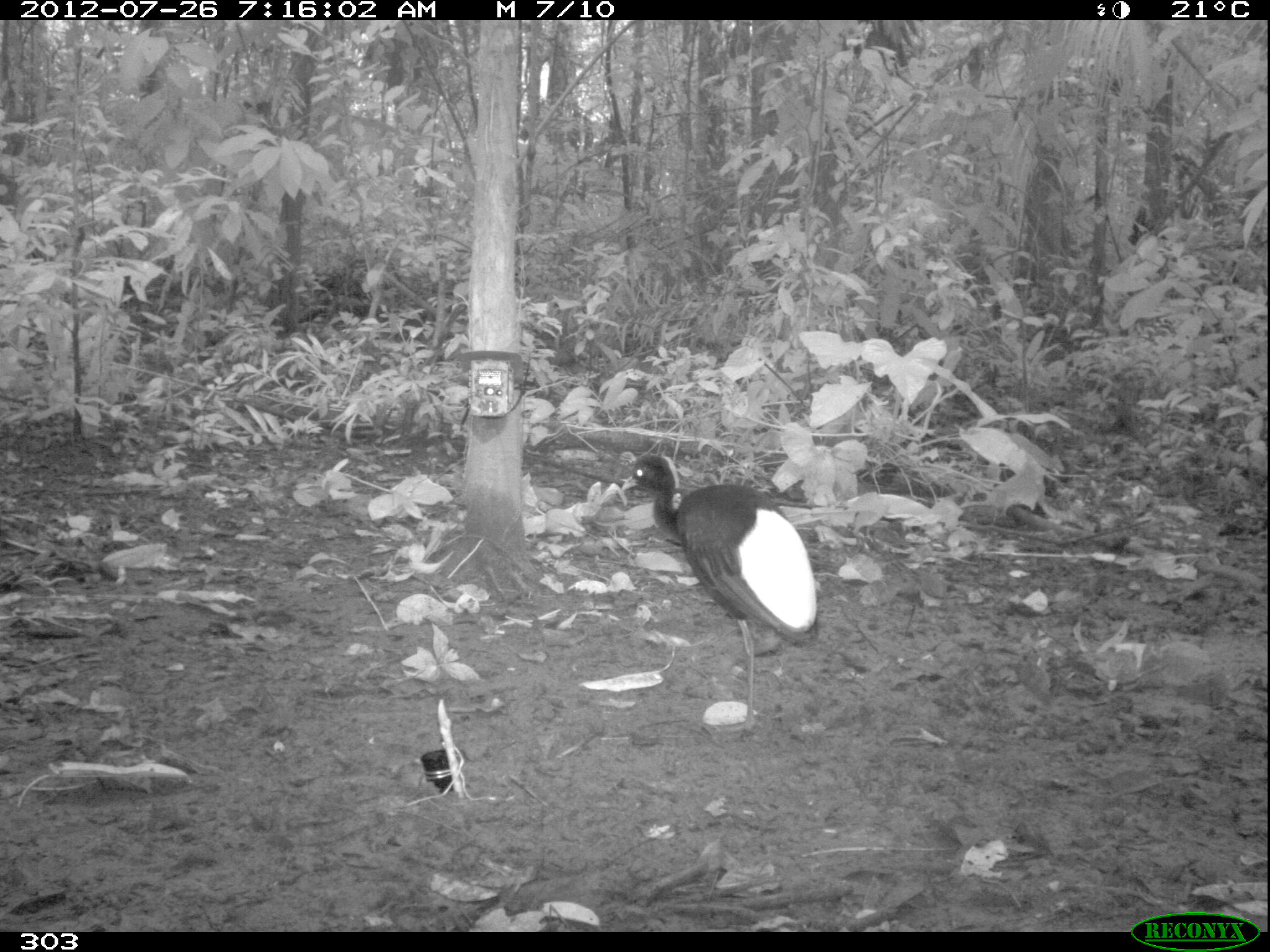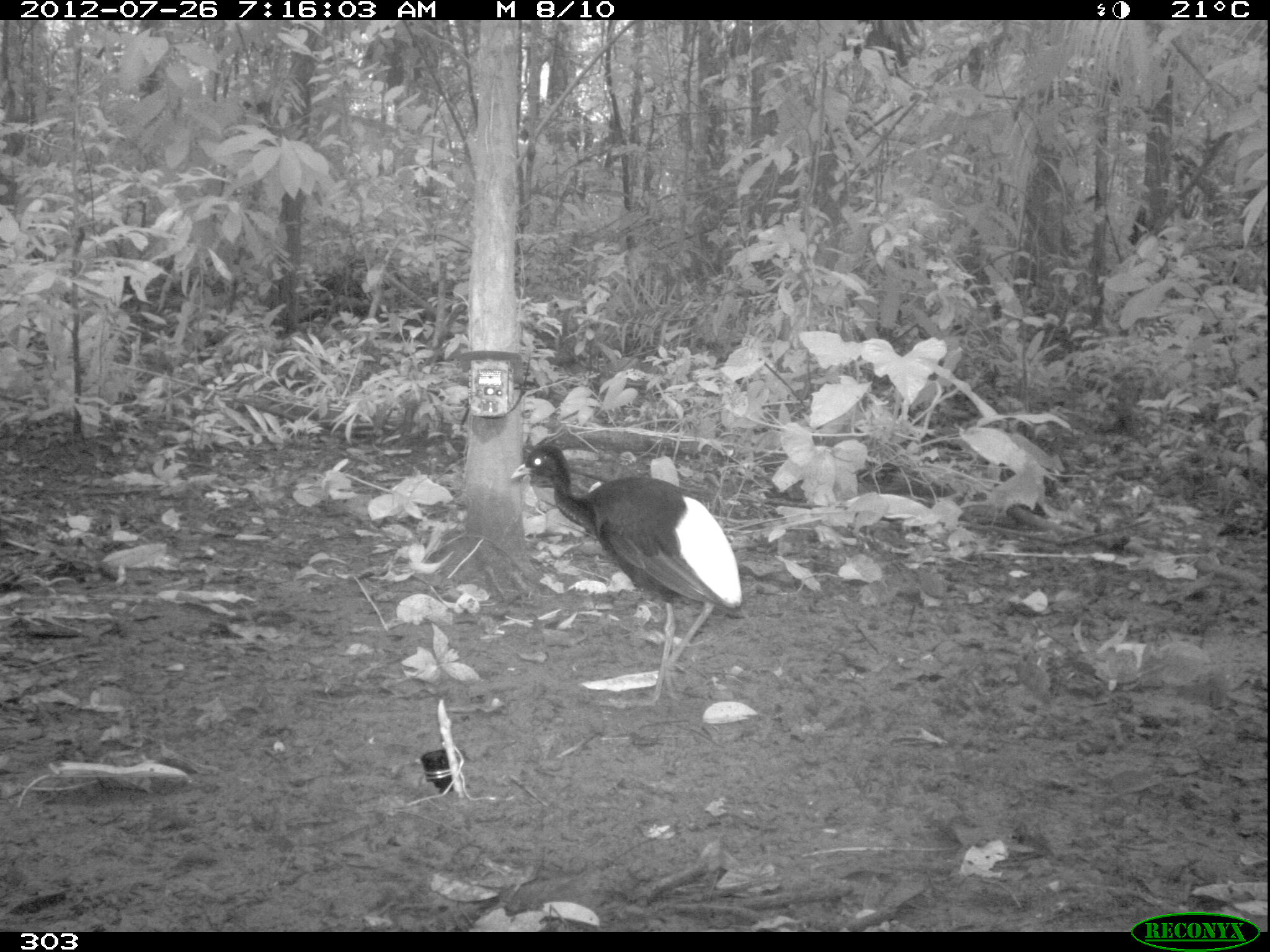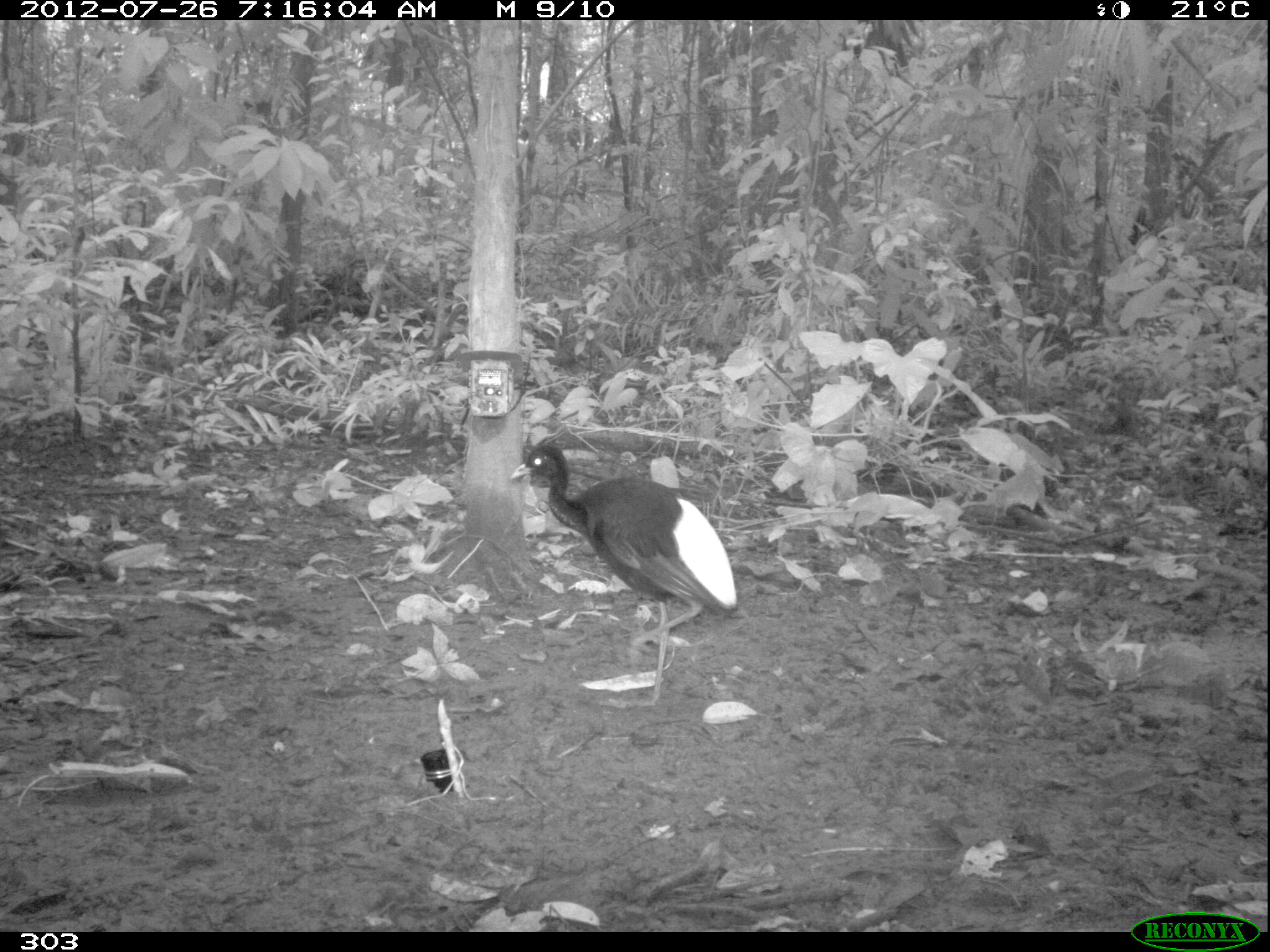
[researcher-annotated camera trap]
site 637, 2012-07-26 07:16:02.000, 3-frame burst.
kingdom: Animalia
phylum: Chordata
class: Aves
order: Gruiformes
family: Psophiidae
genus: Psophia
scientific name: Psophia leucoptera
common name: pale-winged trumpeter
Psophia leucoptera (pale-winged trumpeter).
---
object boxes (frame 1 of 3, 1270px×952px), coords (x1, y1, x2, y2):
psophia leucoptera: (622, 452, 817, 730)